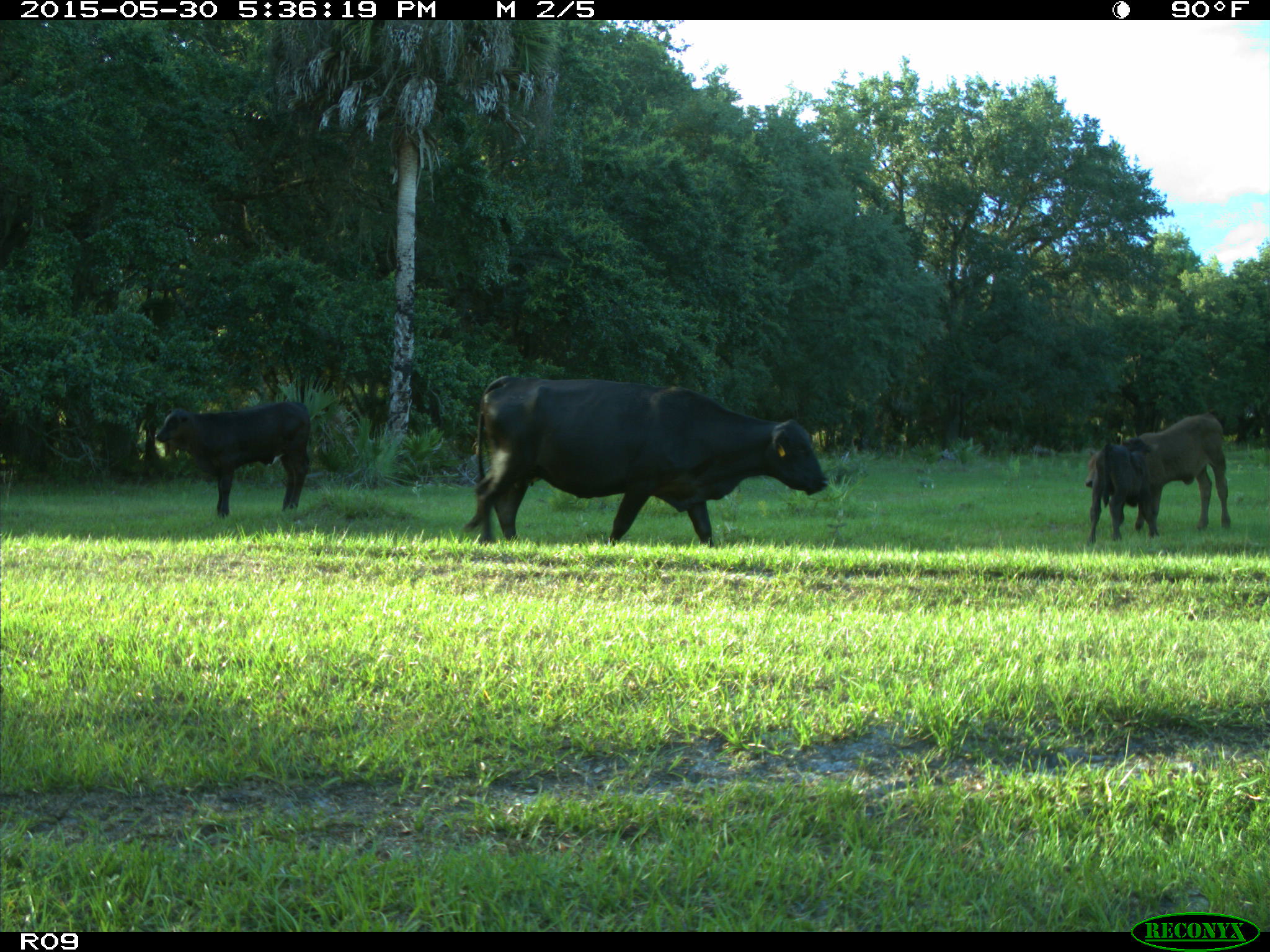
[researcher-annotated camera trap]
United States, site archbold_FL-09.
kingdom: Animalia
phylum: Chordata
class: Mammalia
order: Artiodactyla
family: Bovidae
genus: Bos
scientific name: Bos taurus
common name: domestic cow